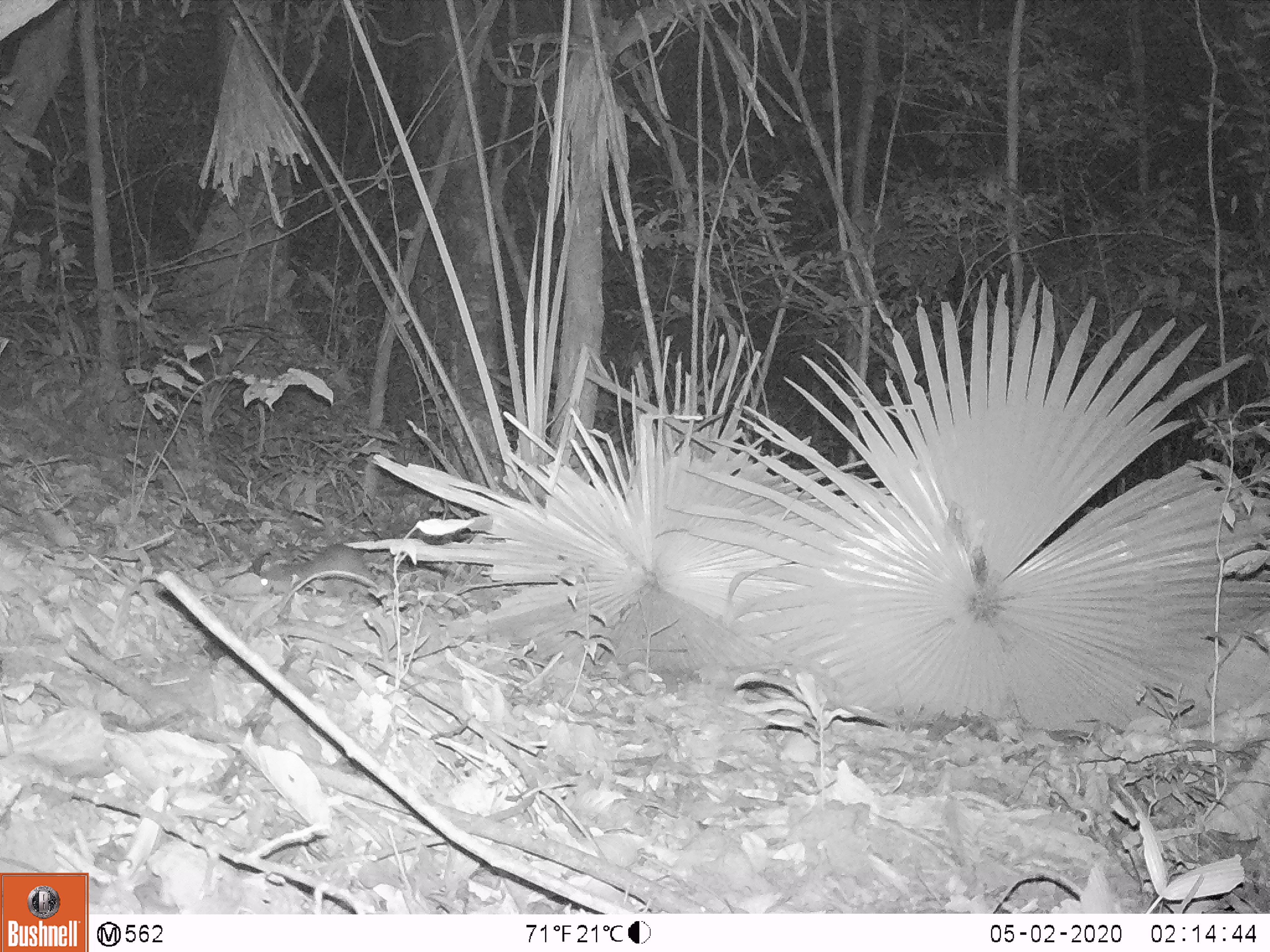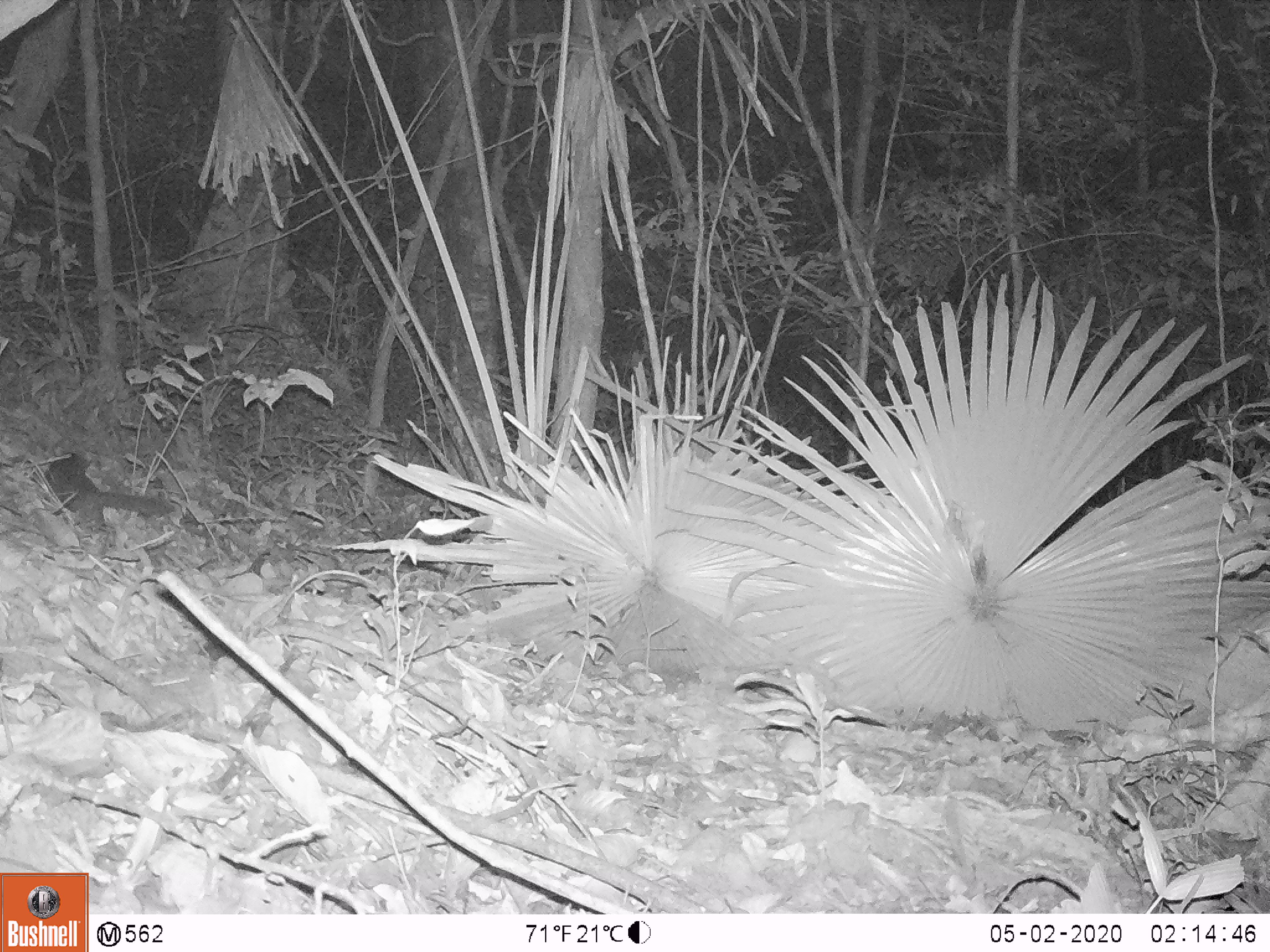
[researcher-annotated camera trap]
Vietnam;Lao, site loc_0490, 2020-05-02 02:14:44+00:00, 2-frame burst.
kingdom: Animalia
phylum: Chordata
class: Mammalia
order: Carnivora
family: Mustelidae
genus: Melogale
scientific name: Melogale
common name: ferret badger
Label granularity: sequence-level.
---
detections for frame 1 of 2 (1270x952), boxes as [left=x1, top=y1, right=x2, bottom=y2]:
ferret badger: [left=259, top=542, right=378, bottom=605]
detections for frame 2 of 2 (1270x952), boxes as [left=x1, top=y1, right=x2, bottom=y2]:
ferret badger: [left=41, top=453, right=175, bottom=536]